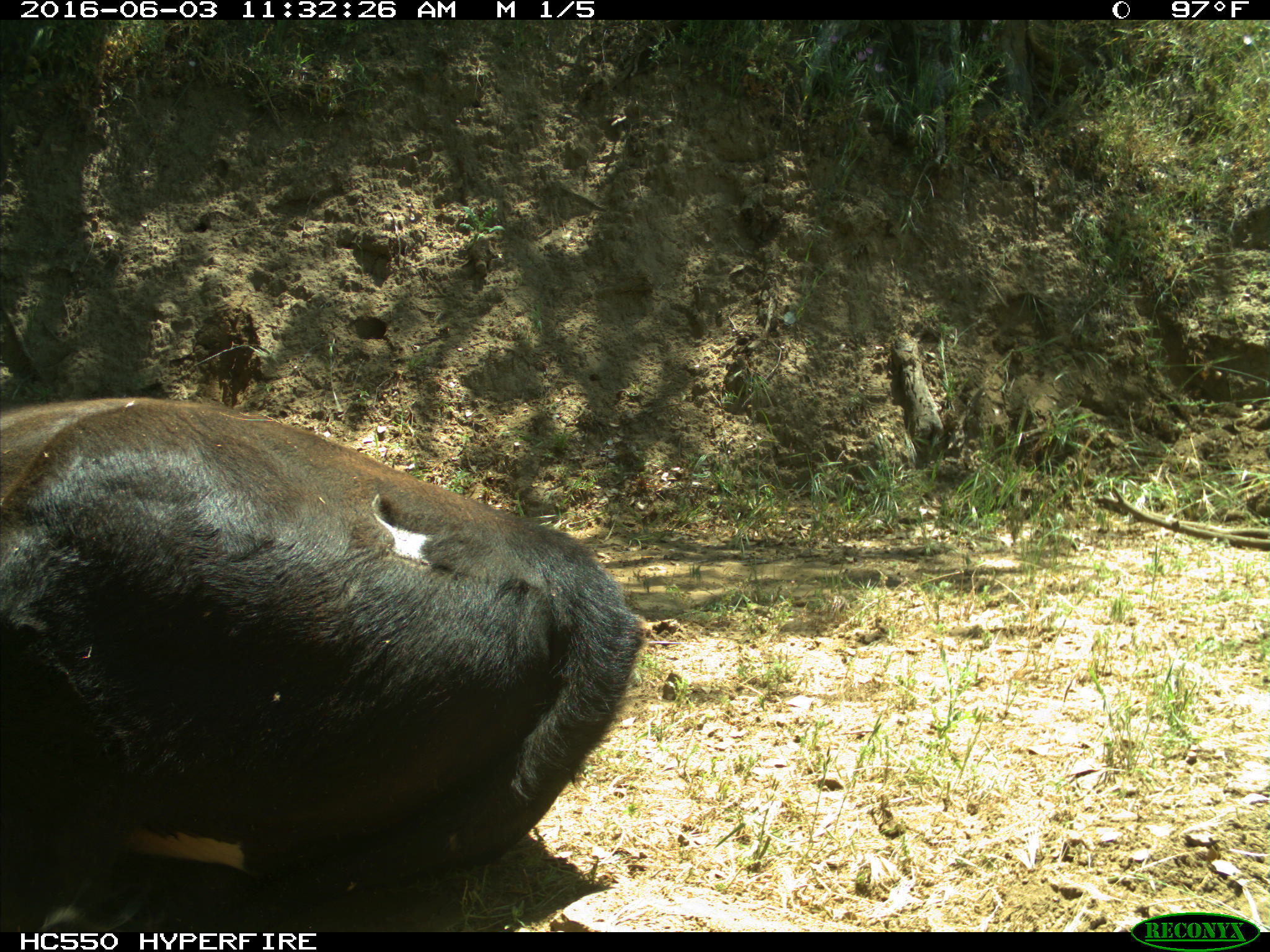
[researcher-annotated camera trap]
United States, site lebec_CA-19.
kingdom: Animalia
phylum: Chordata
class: Mammalia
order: Artiodactyla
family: Bovidae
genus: Bos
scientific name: Bos taurus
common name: domestic cow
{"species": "Bos taurus (domestic cow)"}